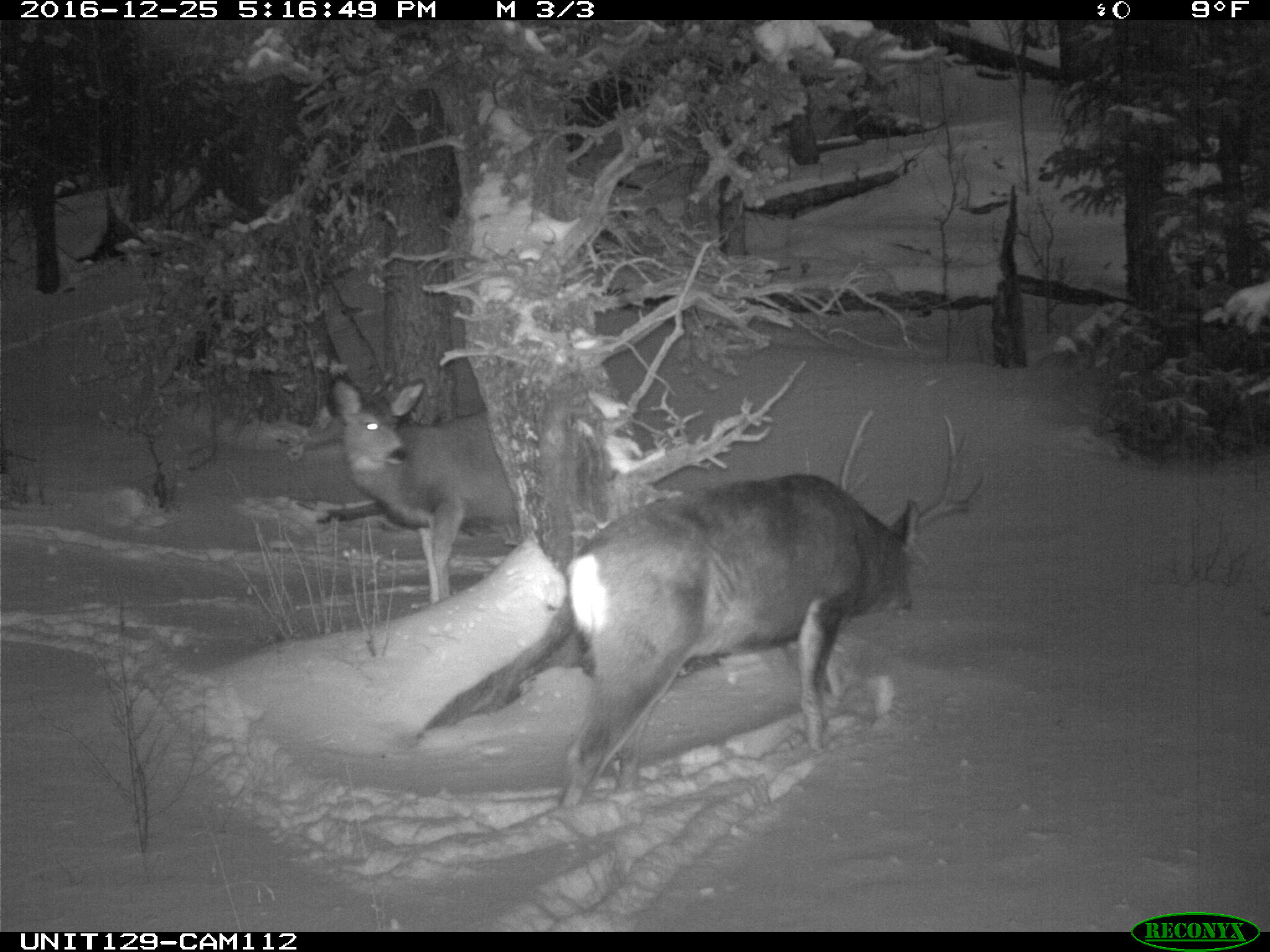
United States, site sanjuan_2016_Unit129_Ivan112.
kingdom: Animalia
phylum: Chordata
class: Mammalia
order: Artiodactyla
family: Cervidae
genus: Odocoileus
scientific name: Odocoileus hemionus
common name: mule deer